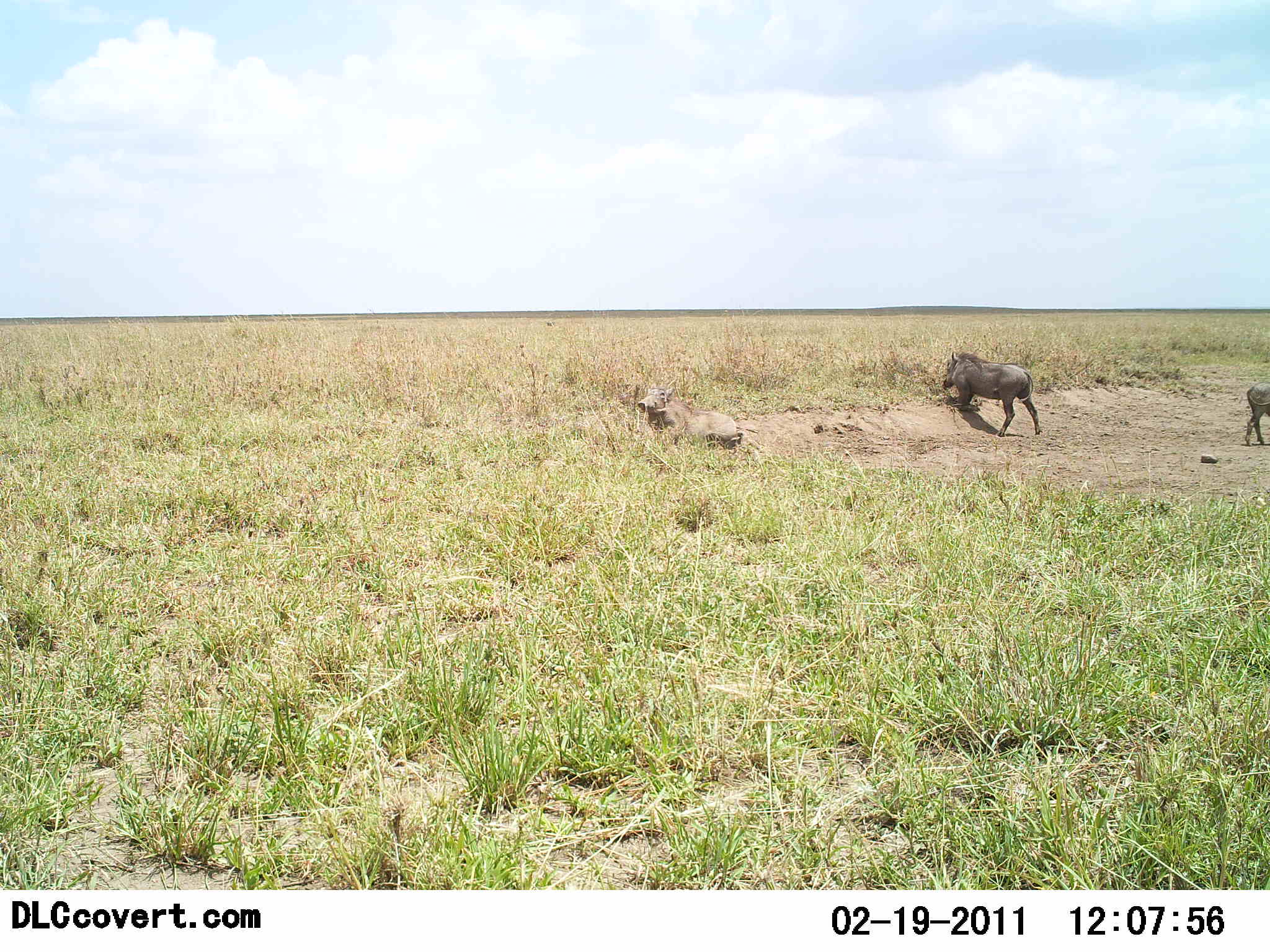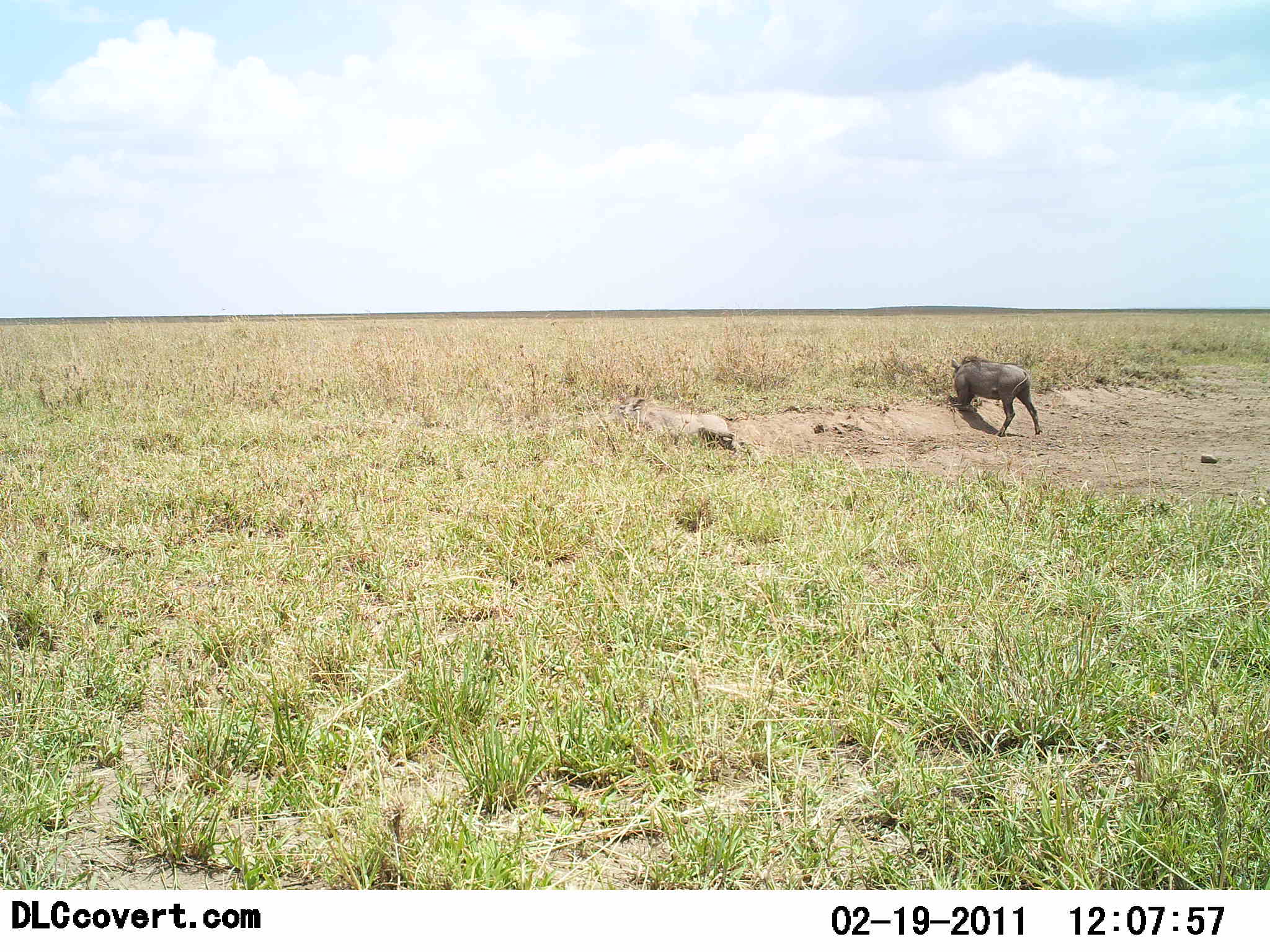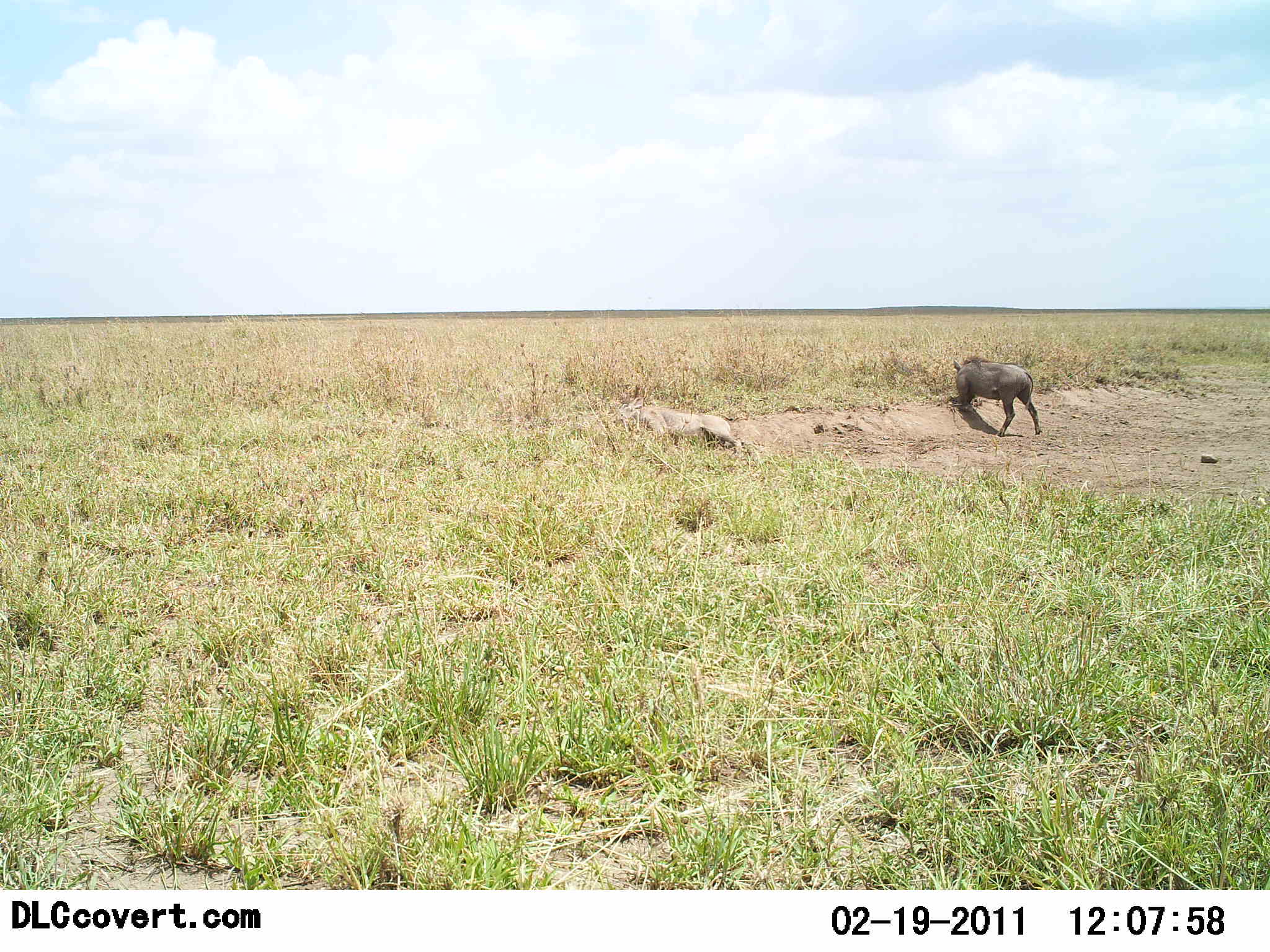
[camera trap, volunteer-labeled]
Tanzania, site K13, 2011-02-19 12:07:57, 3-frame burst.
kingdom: Animalia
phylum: Chordata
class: Mammalia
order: Artiodactyla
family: Suidae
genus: Phacochoerus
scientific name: Phacochoerus africanus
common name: warthog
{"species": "warthog (Phacochoerus africanus)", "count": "3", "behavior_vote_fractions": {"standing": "57%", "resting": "29%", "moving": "50%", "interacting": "7%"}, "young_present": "29%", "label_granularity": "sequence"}